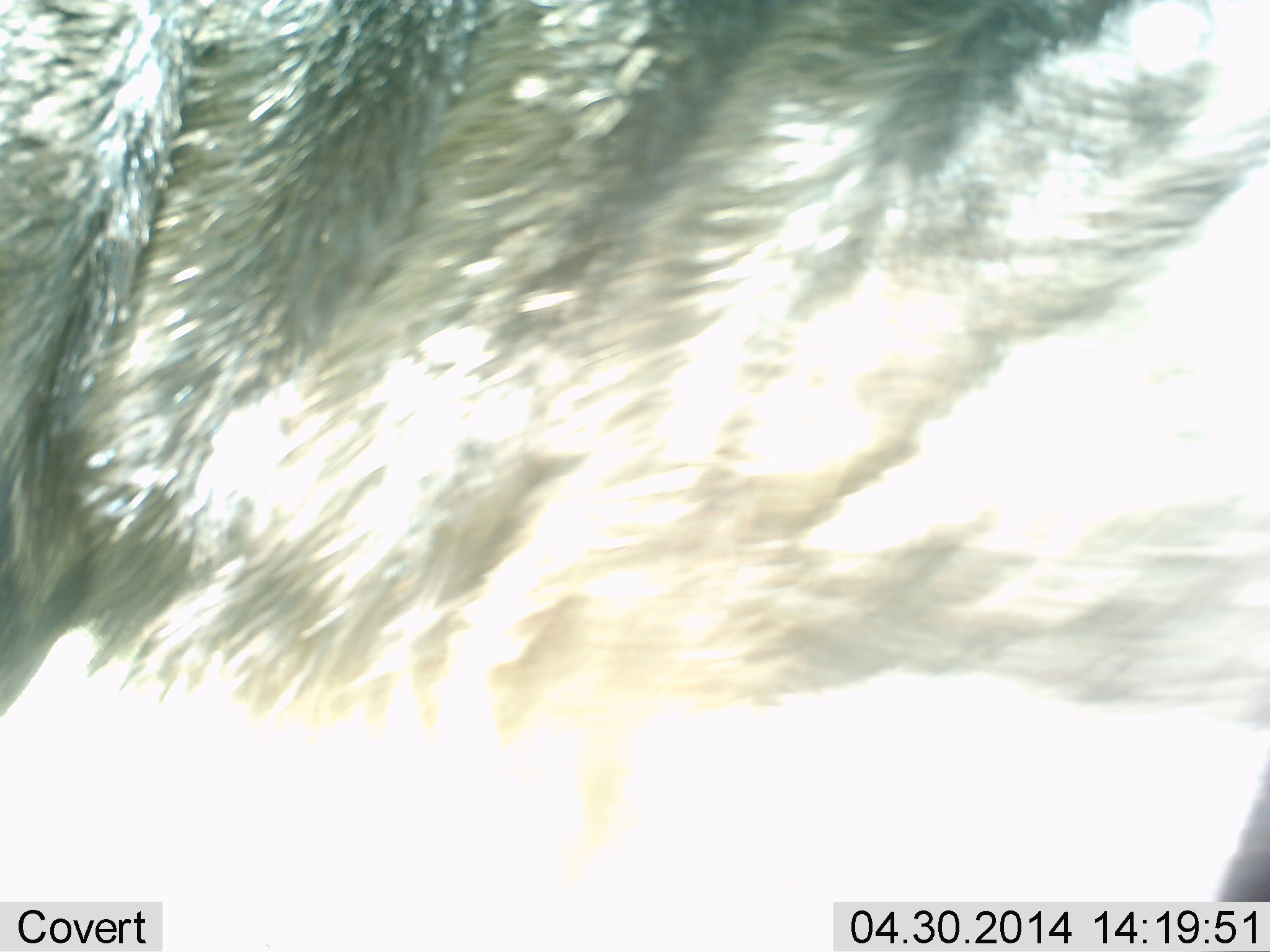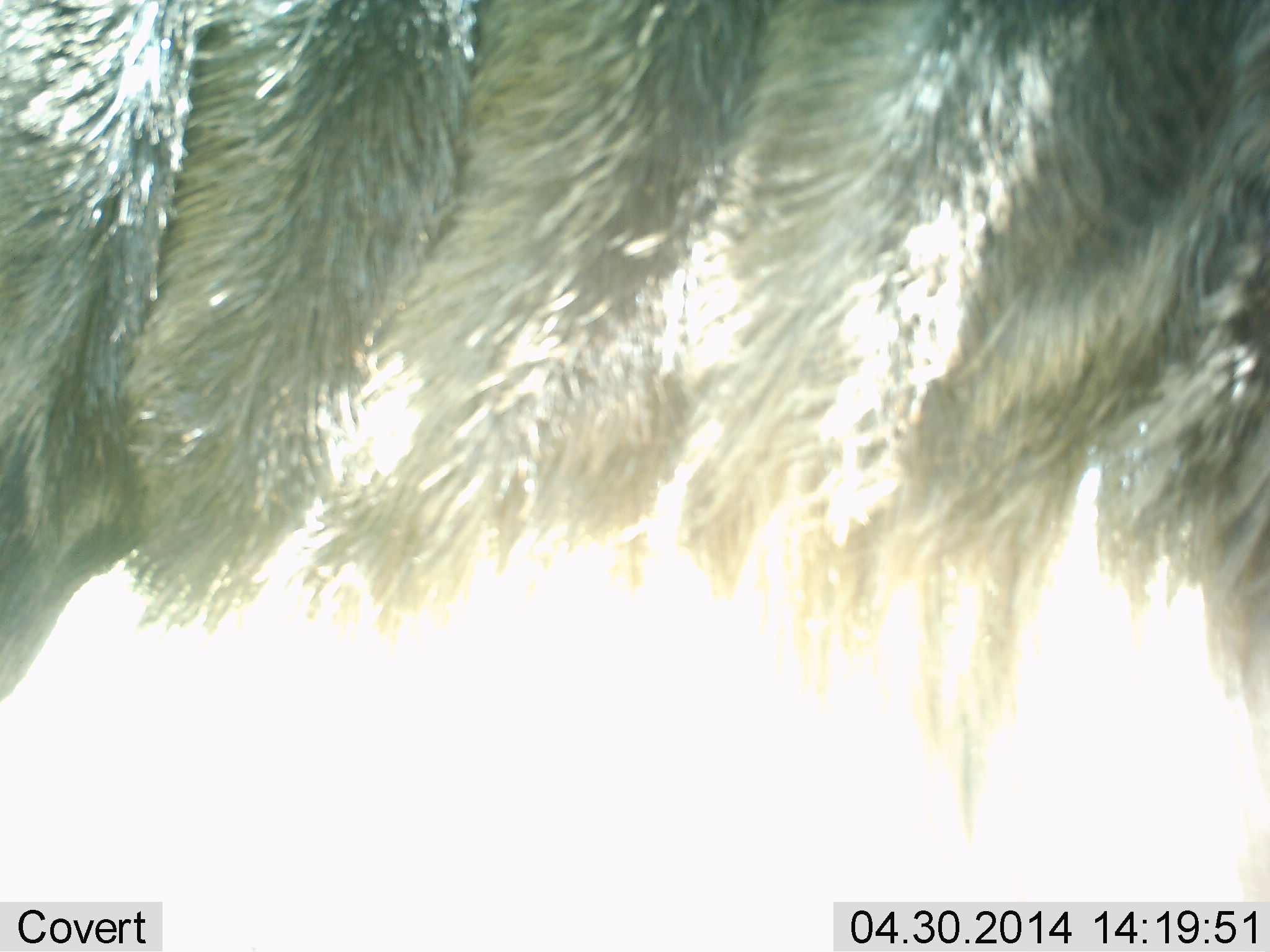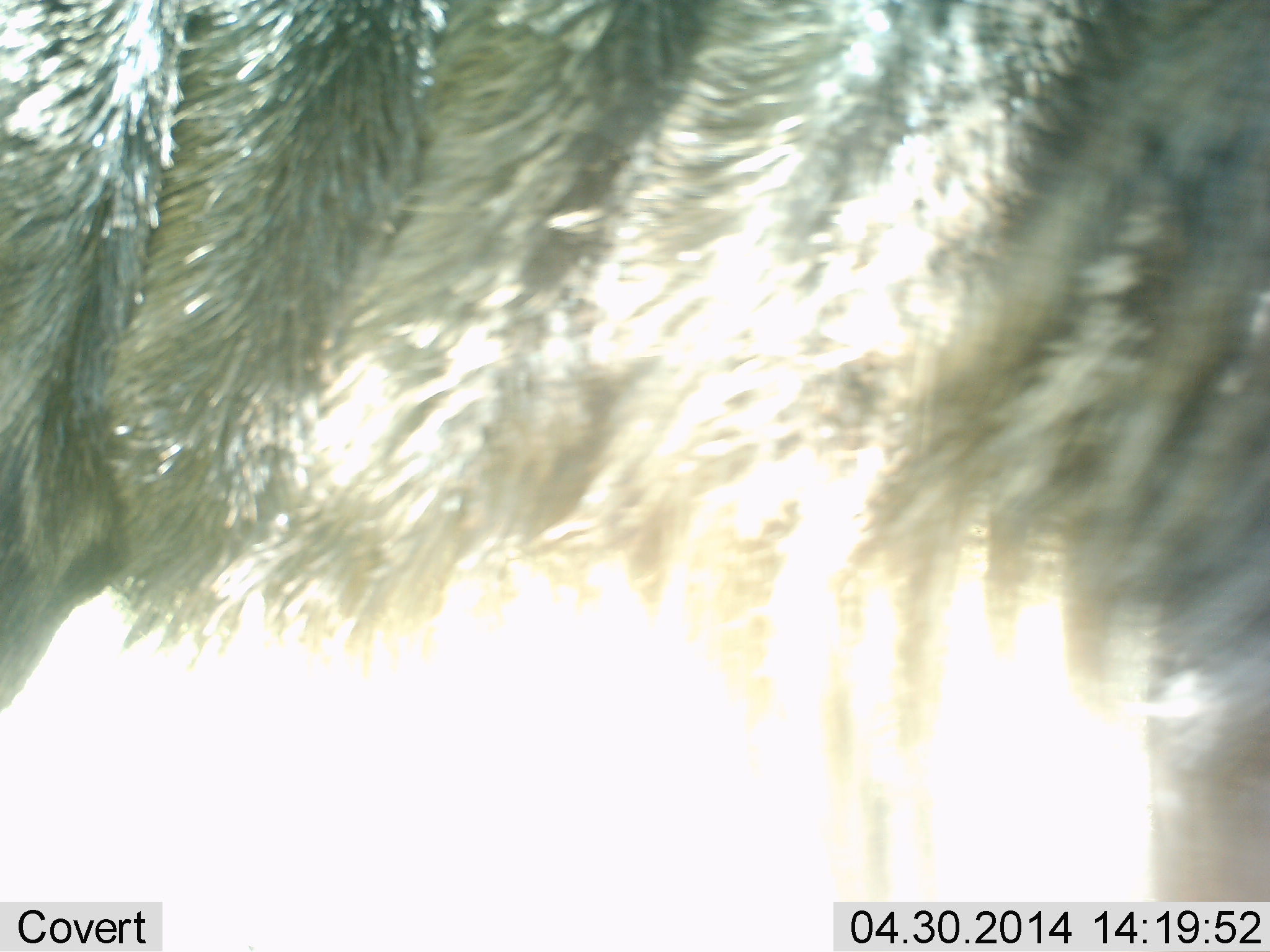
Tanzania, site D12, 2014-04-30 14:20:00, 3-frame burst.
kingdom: Animalia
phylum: Chordata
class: Mammalia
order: Artiodactyla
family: Bovidae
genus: Connochaetes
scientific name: Connochaetes taurinus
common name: blue wildebeest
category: wildebeest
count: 1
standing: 100%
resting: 0%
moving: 0%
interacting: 0%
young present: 0%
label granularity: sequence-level